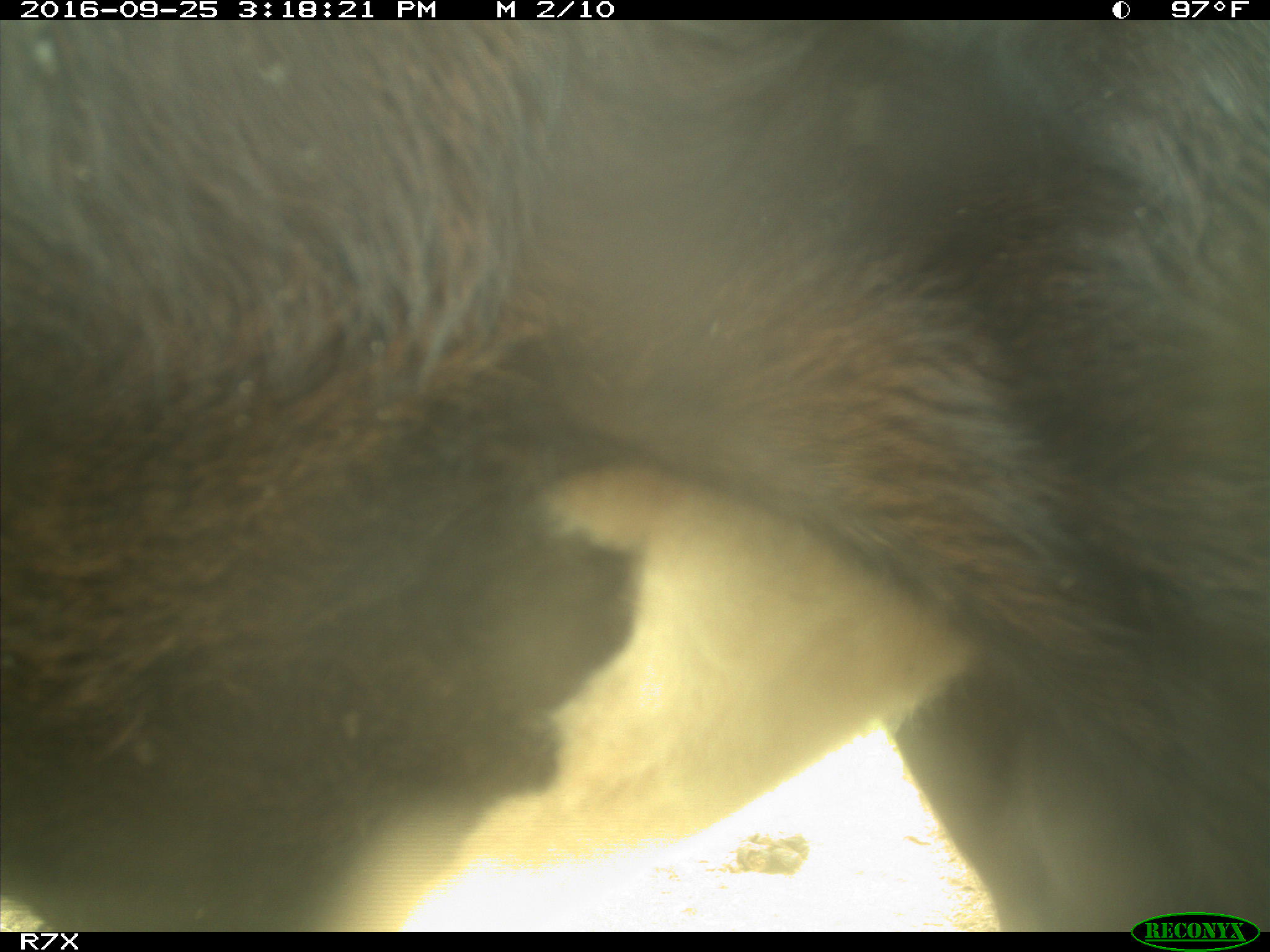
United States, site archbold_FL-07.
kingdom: Animalia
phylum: Chordata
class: Mammalia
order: Artiodactyla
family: Bovidae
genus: Bos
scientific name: Bos taurus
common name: domestic cow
Bos taurus (domestic cow).